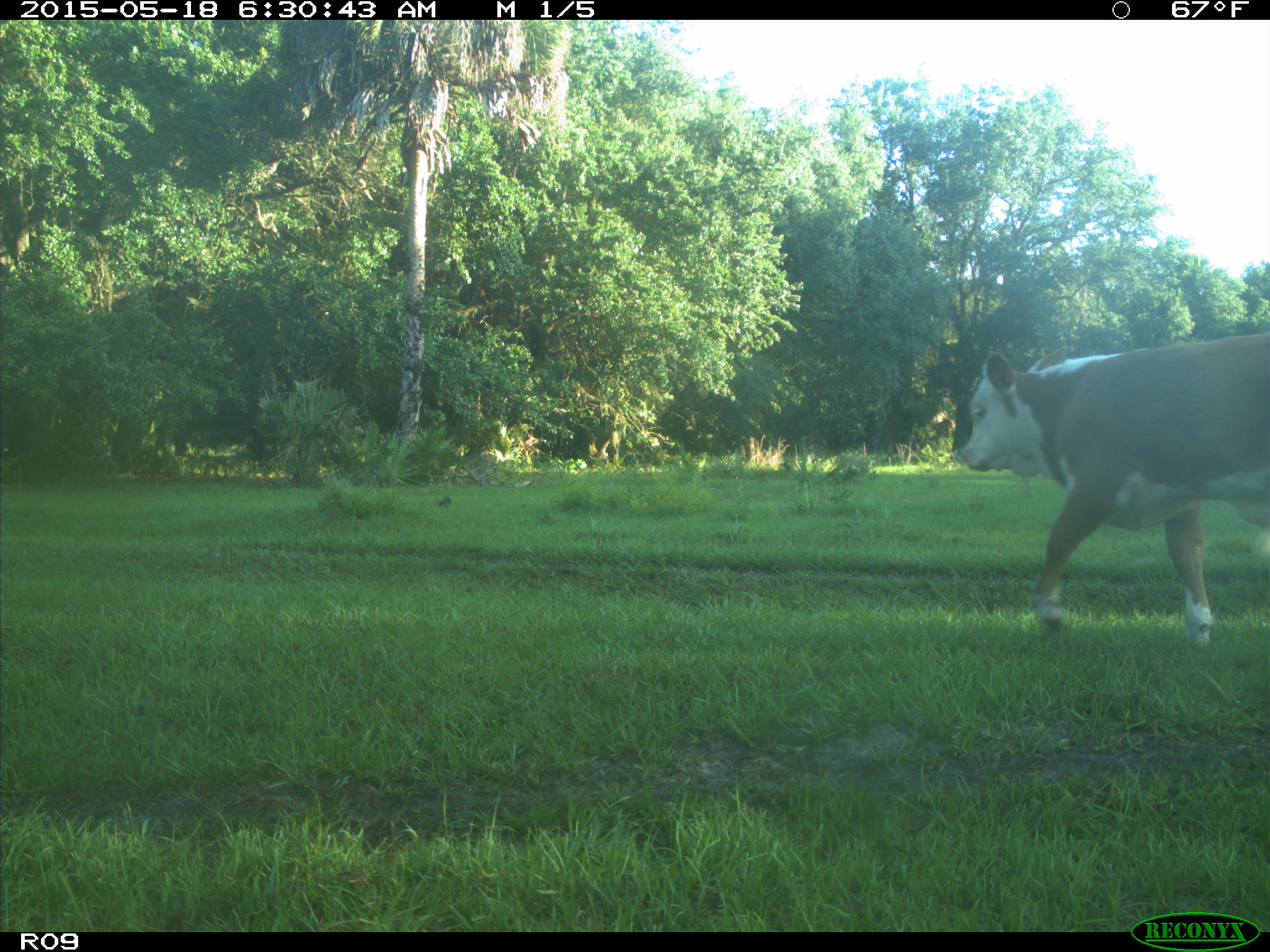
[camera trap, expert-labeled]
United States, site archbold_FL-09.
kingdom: Animalia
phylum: Chordata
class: Mammalia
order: Artiodactyla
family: Bovidae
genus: Bos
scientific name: Bos taurus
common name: domestic cow